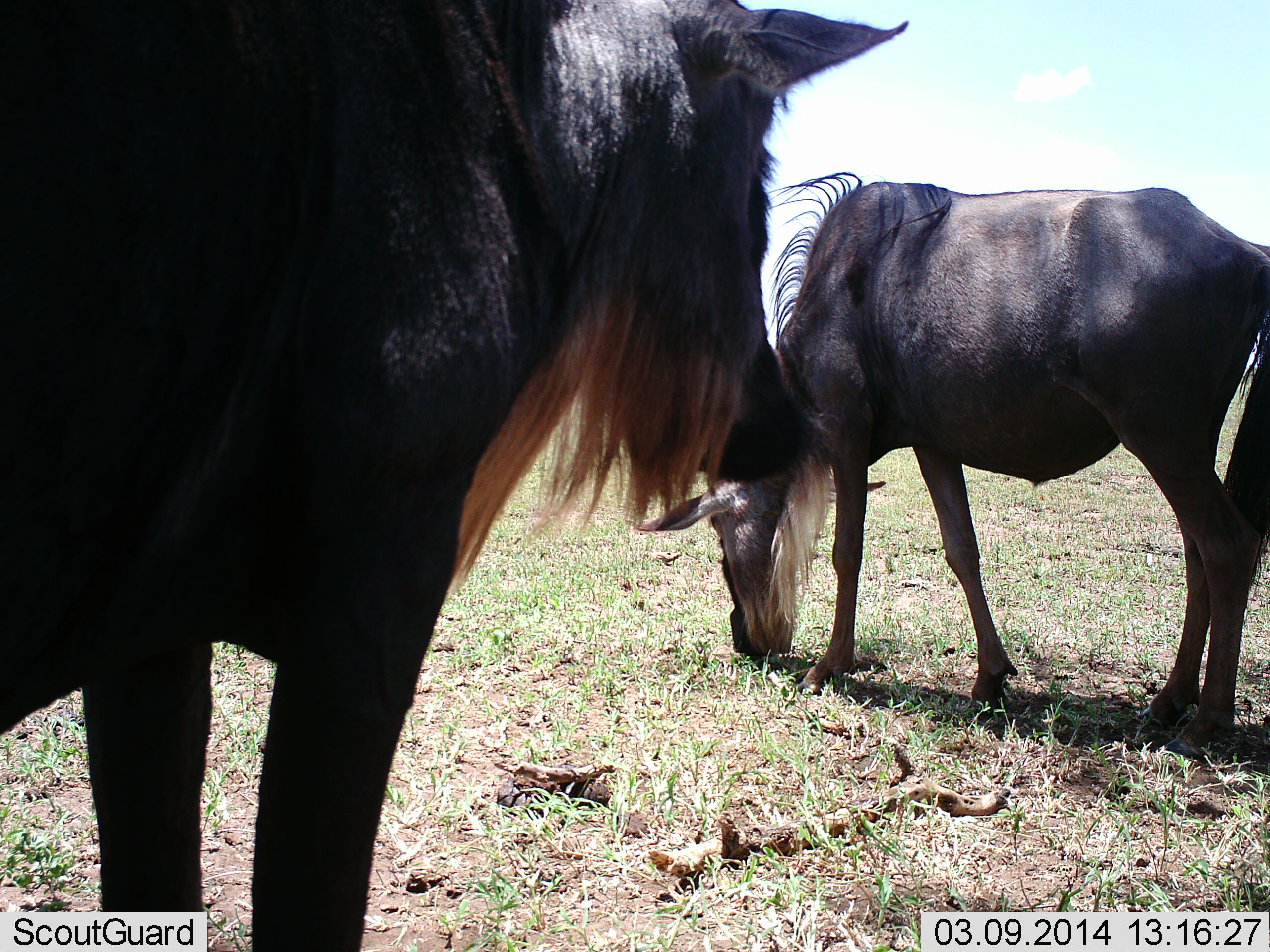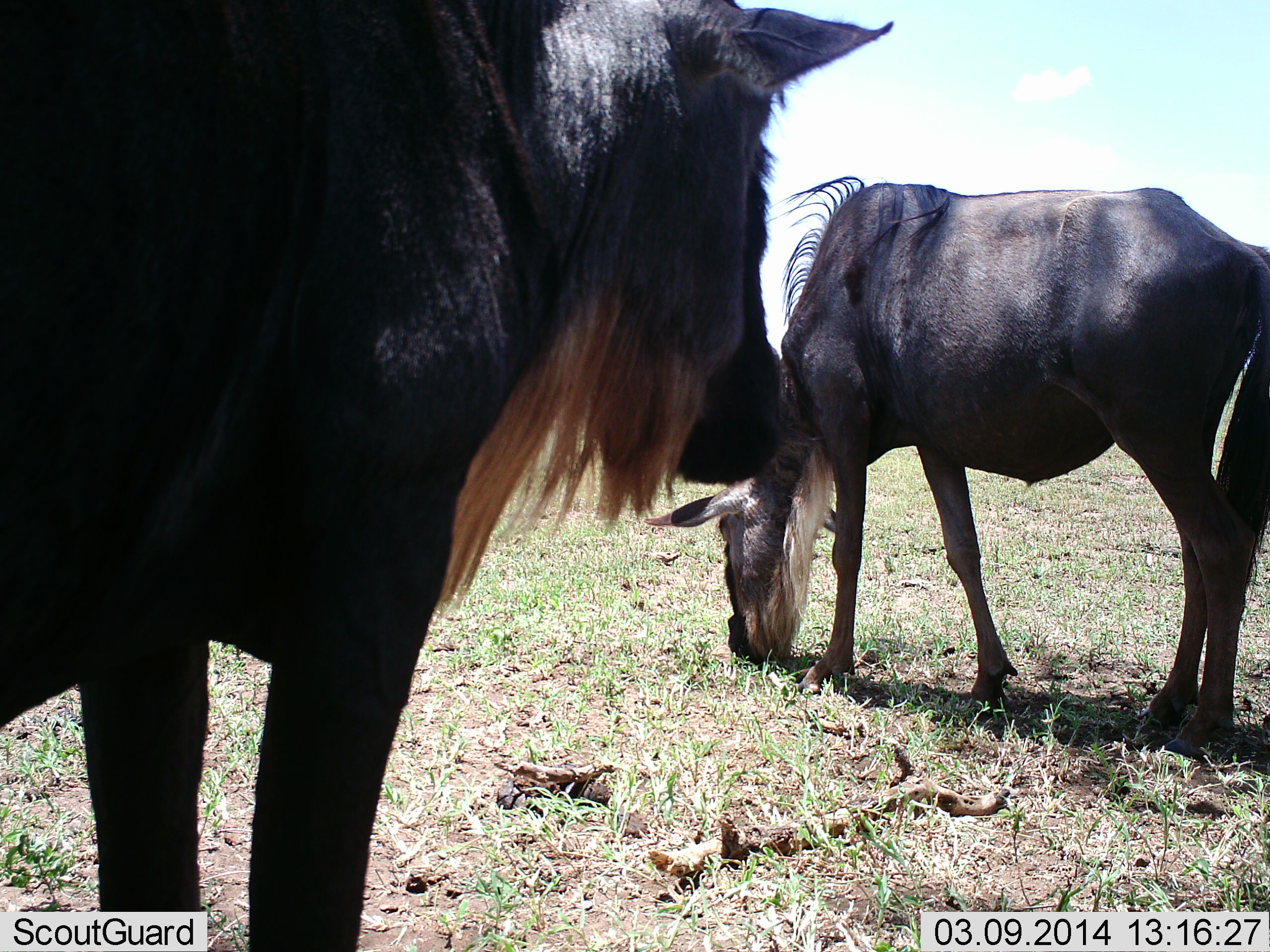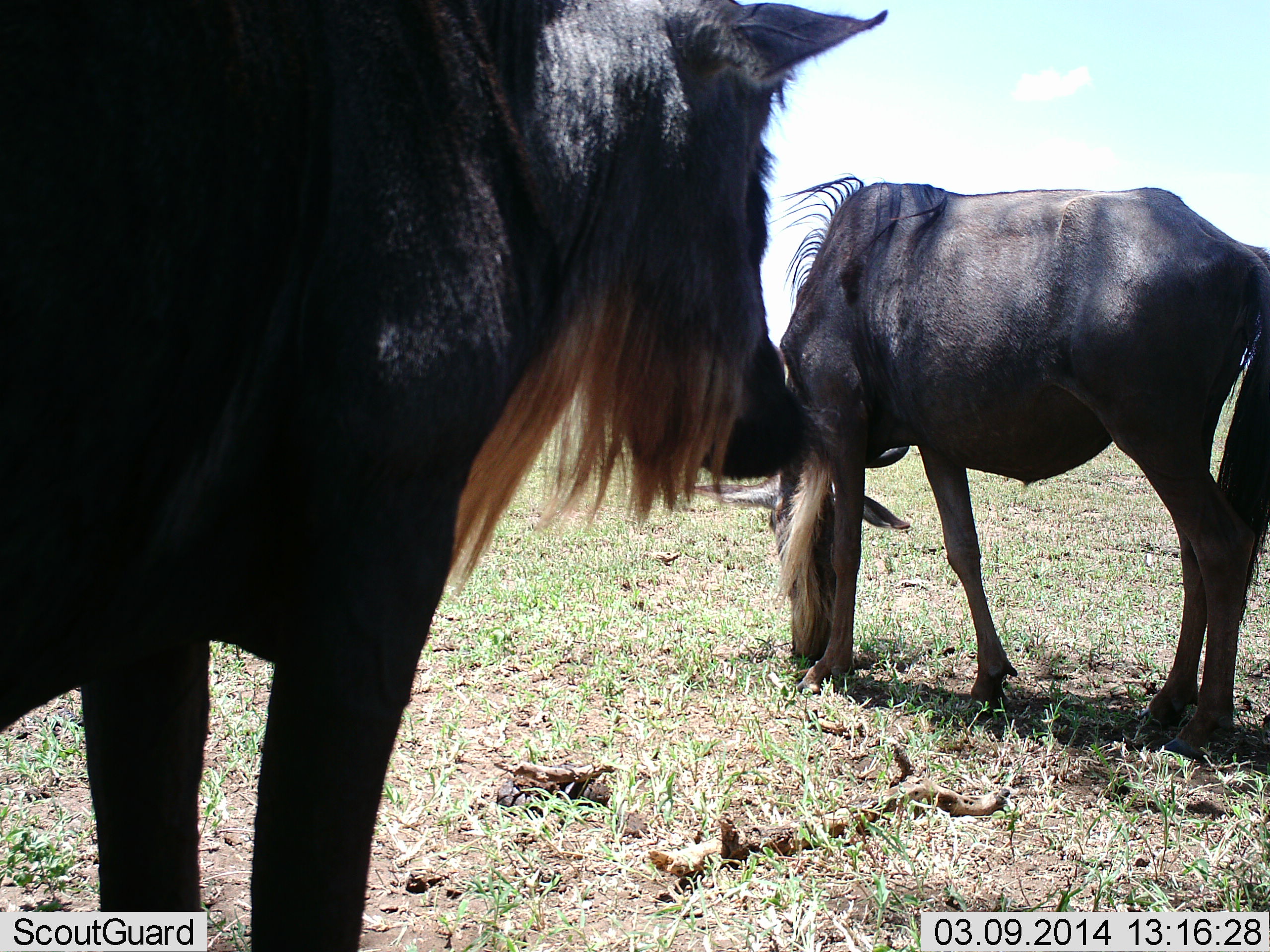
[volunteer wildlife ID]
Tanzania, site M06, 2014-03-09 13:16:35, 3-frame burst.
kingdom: Animalia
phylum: Chordata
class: Mammalia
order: Artiodactyla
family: Bovidae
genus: Connochaetes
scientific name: Connochaetes taurinus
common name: blue wildebeest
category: wildebeest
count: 2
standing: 50%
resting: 0%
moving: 10%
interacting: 0%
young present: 10%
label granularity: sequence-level